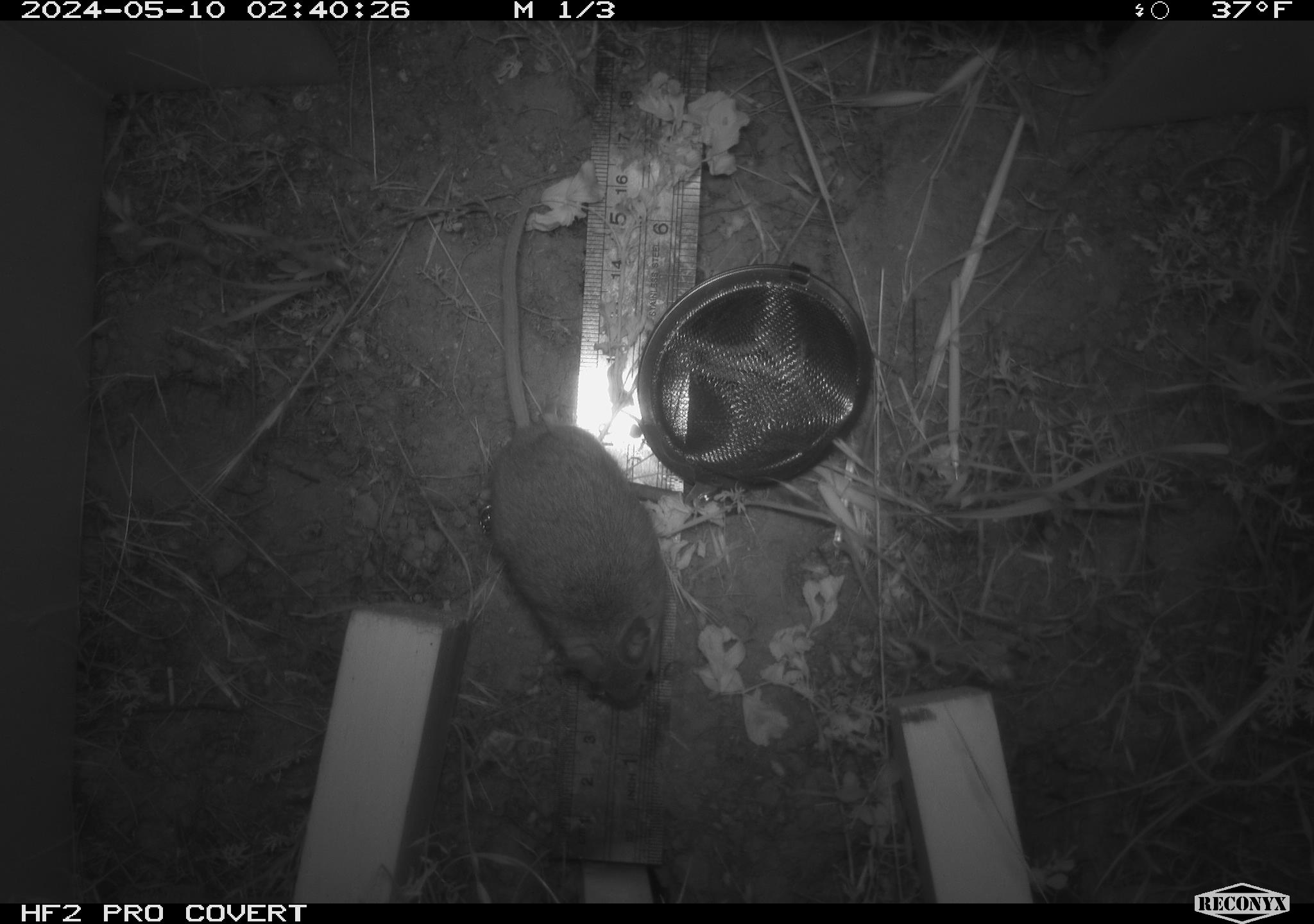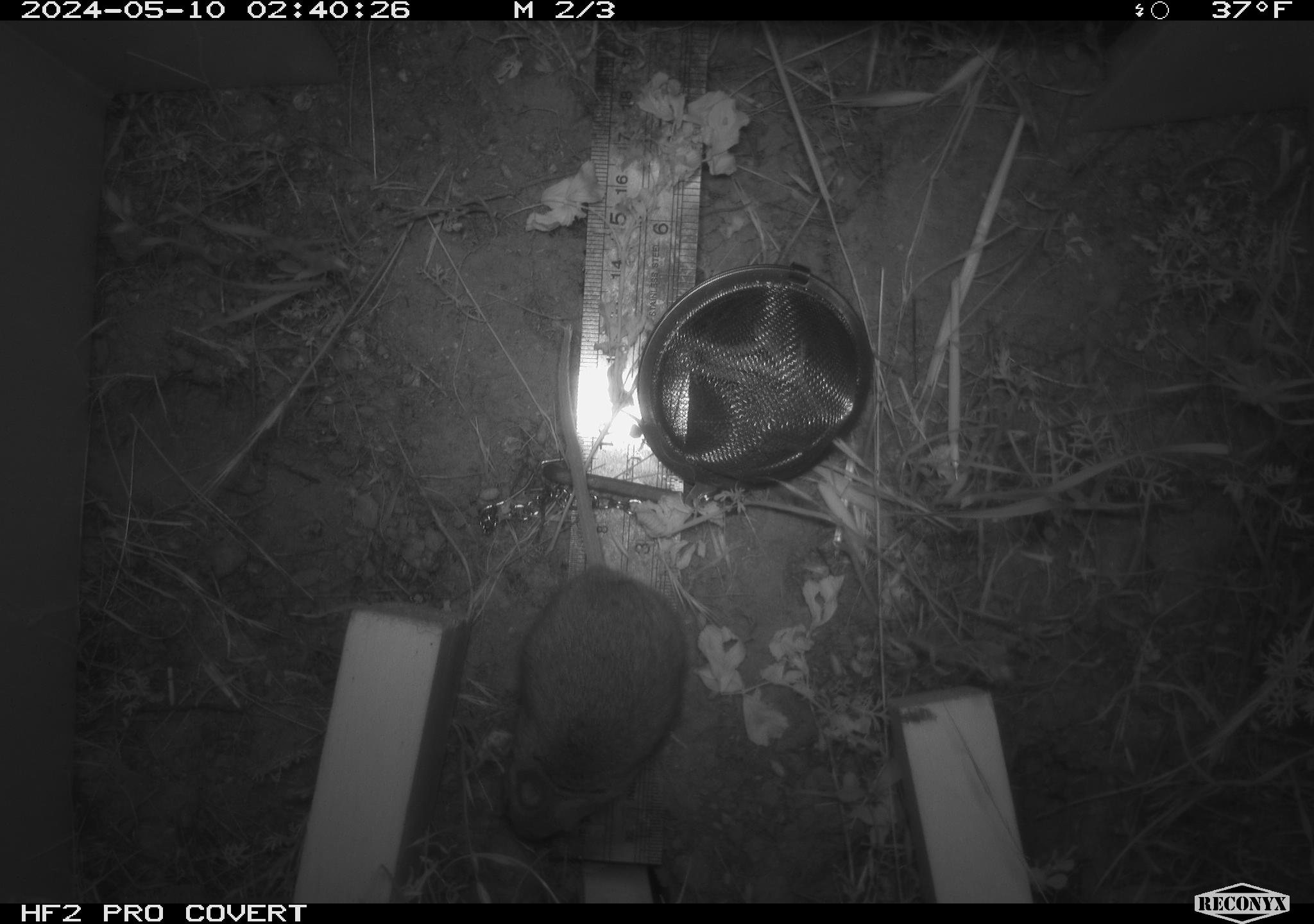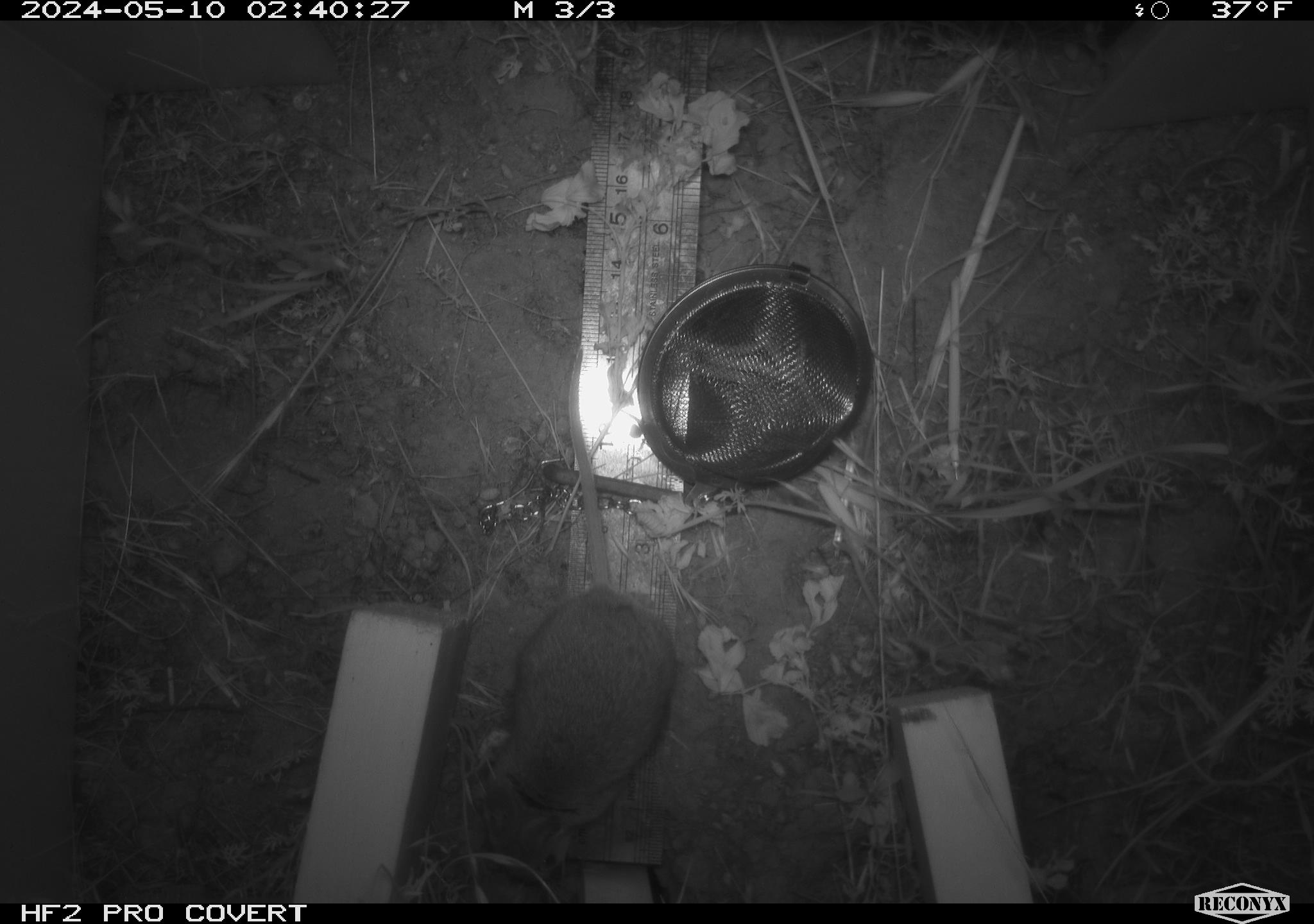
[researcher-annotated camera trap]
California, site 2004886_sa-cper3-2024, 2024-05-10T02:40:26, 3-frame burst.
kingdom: Animalia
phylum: Chordata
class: Mammalia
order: Rodentia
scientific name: Rodentia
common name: rodent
Rodent (Rodentia).